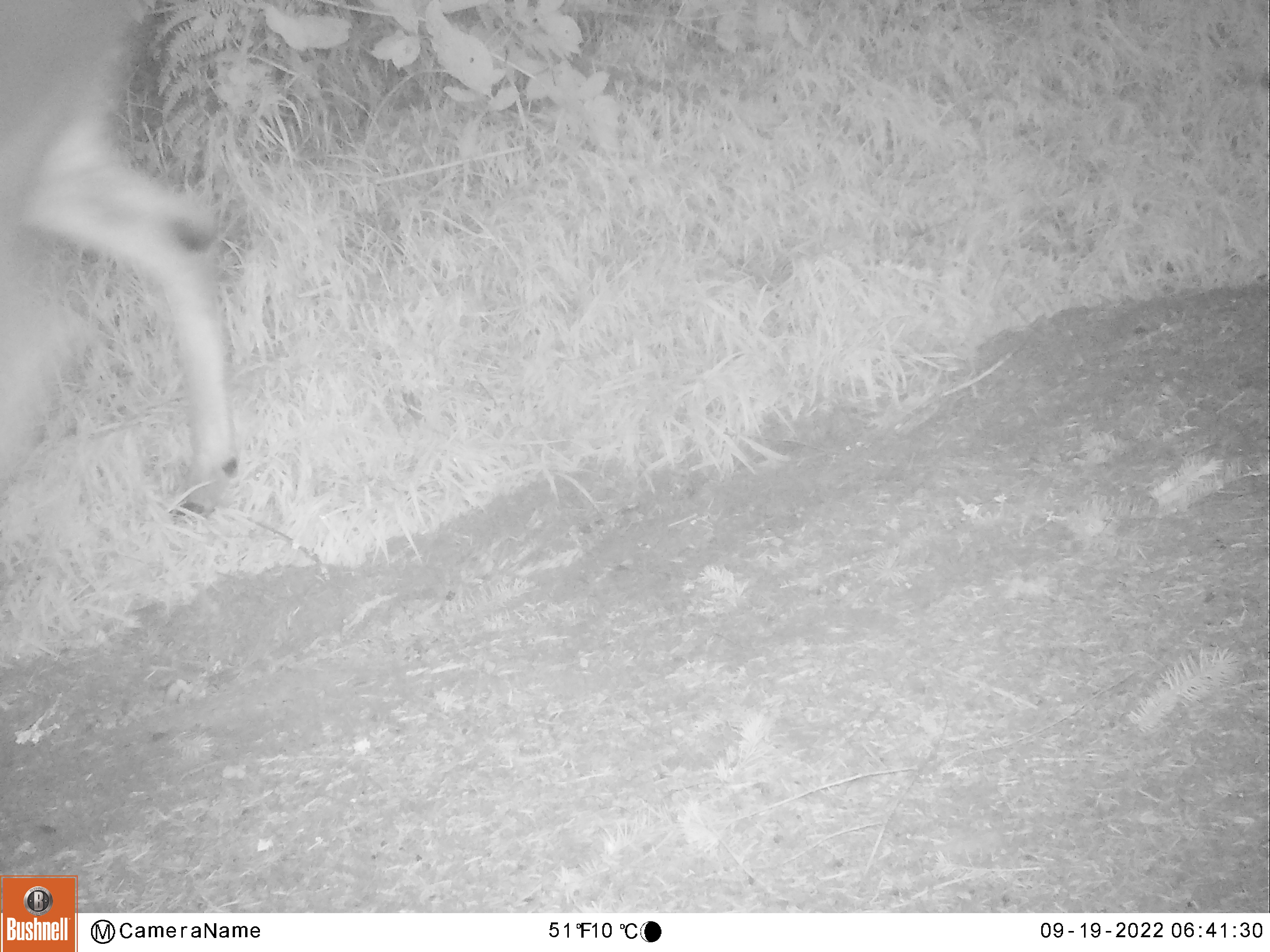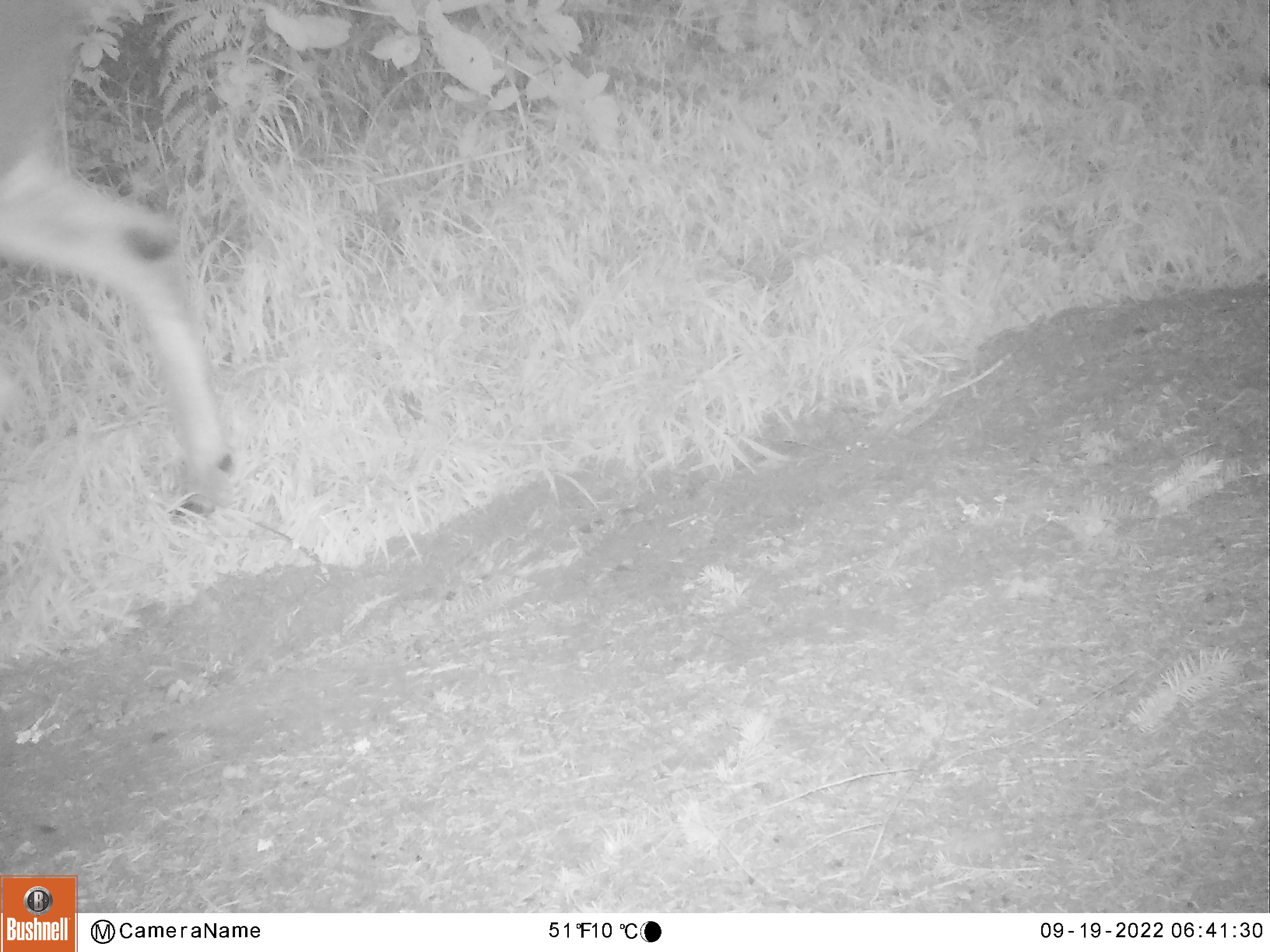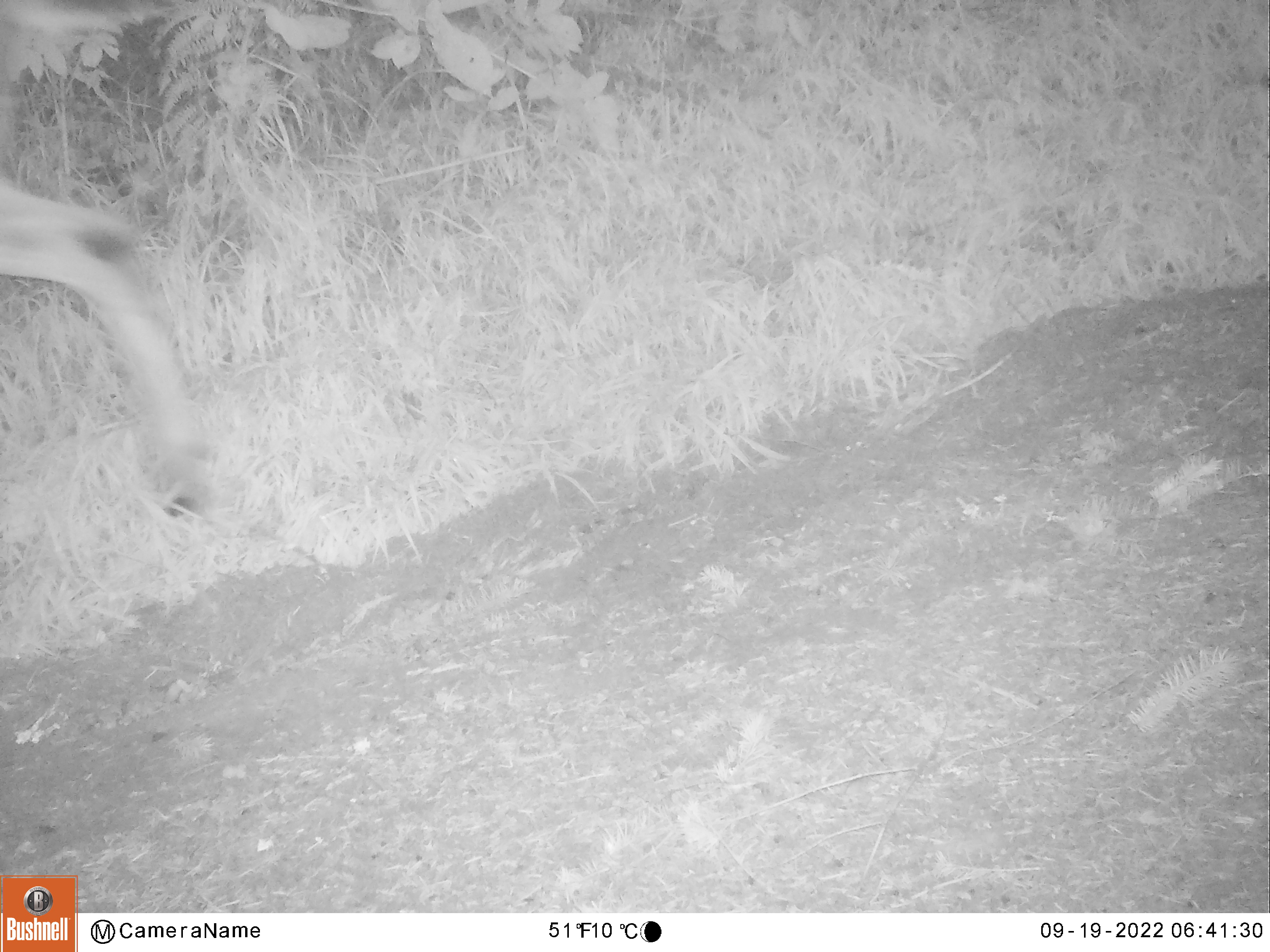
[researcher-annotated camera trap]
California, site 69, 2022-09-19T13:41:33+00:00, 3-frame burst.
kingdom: Animalia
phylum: Chordata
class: Mammalia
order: Artiodactyla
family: Cervidae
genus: Odocoileus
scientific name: Odocoileus hemionus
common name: mule deer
Mule deer (Odocoileus hemionus).